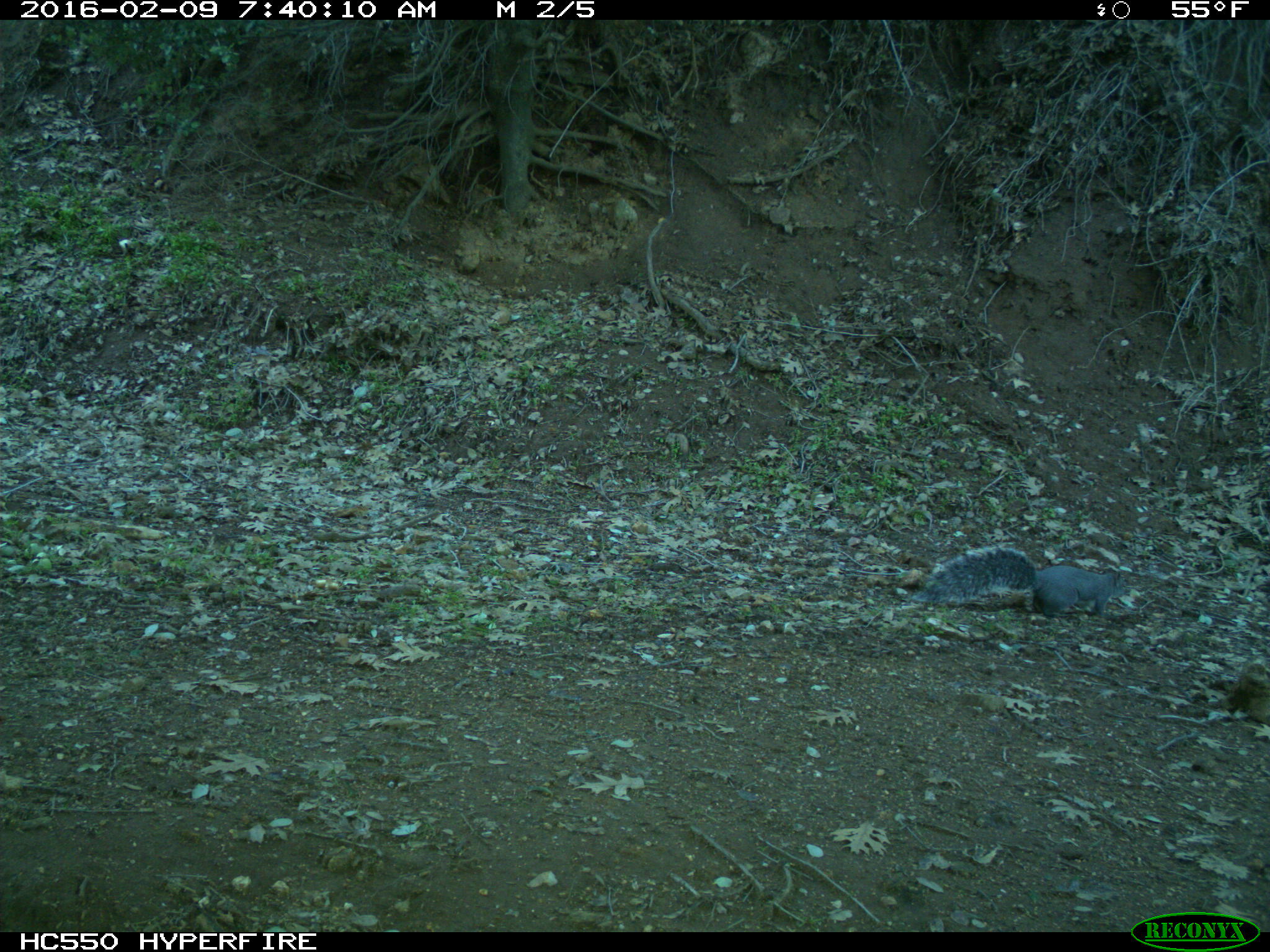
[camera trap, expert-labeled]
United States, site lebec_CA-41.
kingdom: Animalia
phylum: Chordata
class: Mammalia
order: Rodentia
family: Sciuridae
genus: Sciurus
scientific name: Sciurus carolinensis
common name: eastern gray squirrel